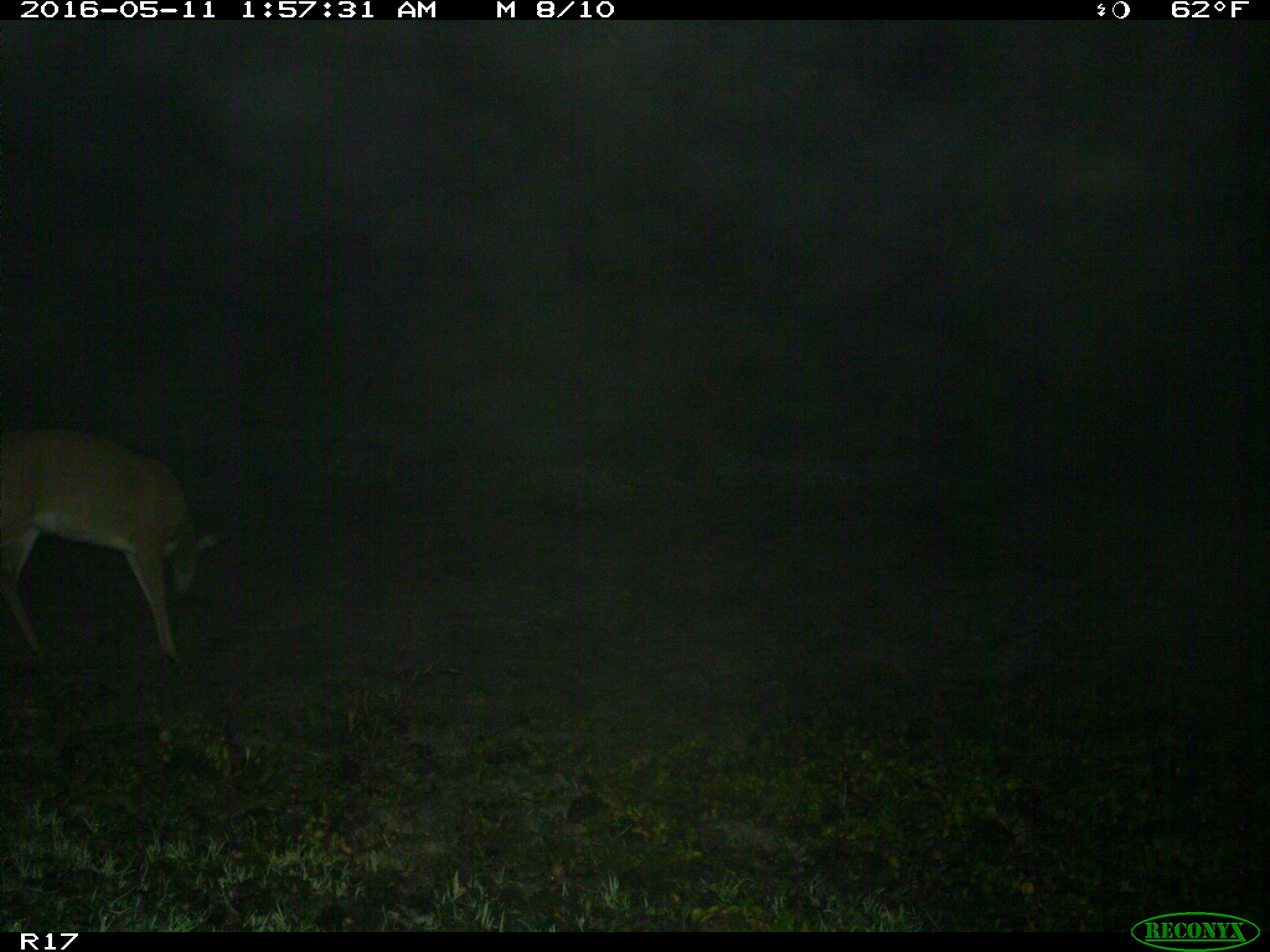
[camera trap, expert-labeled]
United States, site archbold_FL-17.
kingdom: Animalia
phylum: Chordata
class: Mammalia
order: Artiodactyla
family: Cervidae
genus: Odocoileus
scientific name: Odocoileus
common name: deer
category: unidentified deer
Unidentified deer (deer) (Odocoileus).